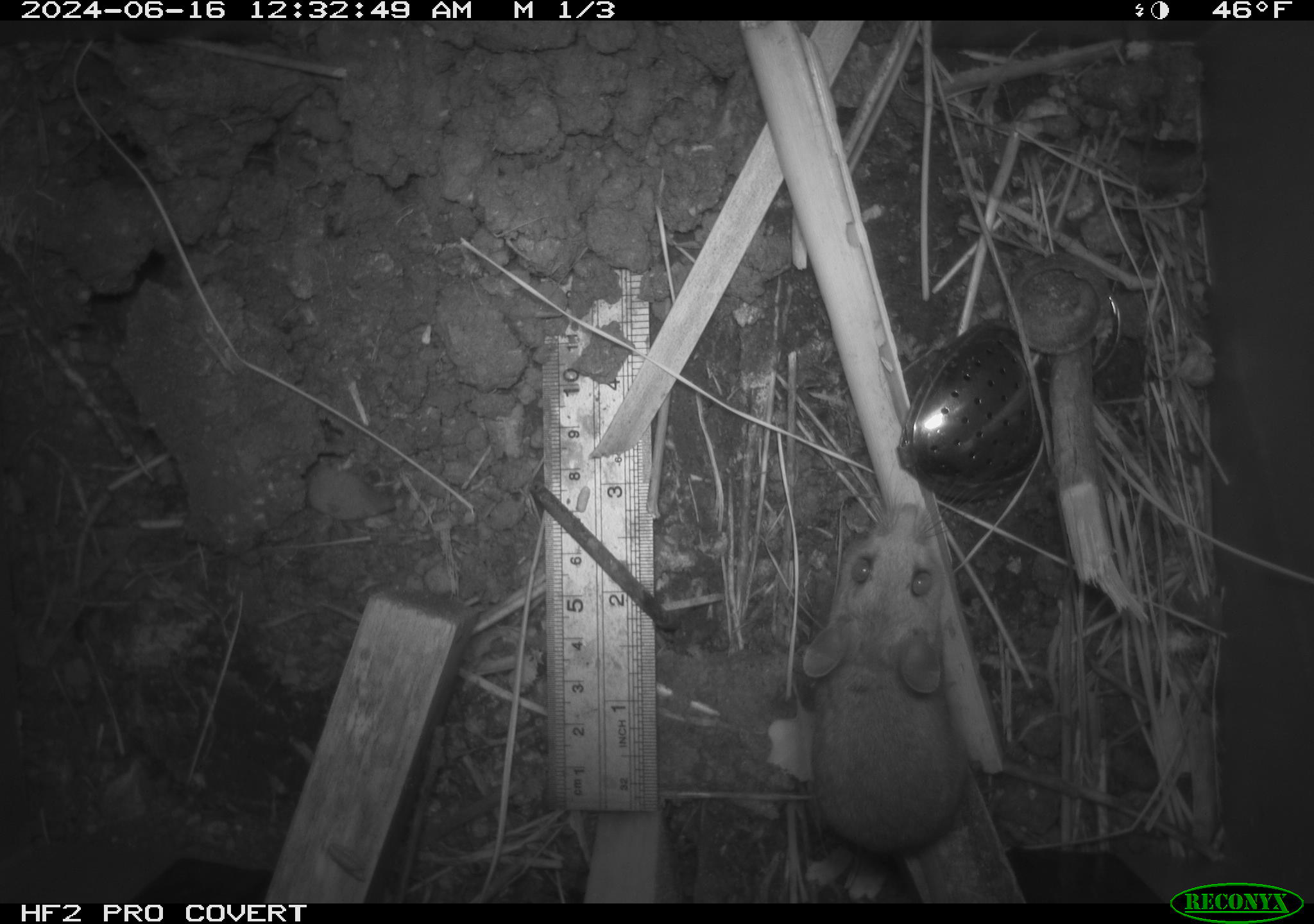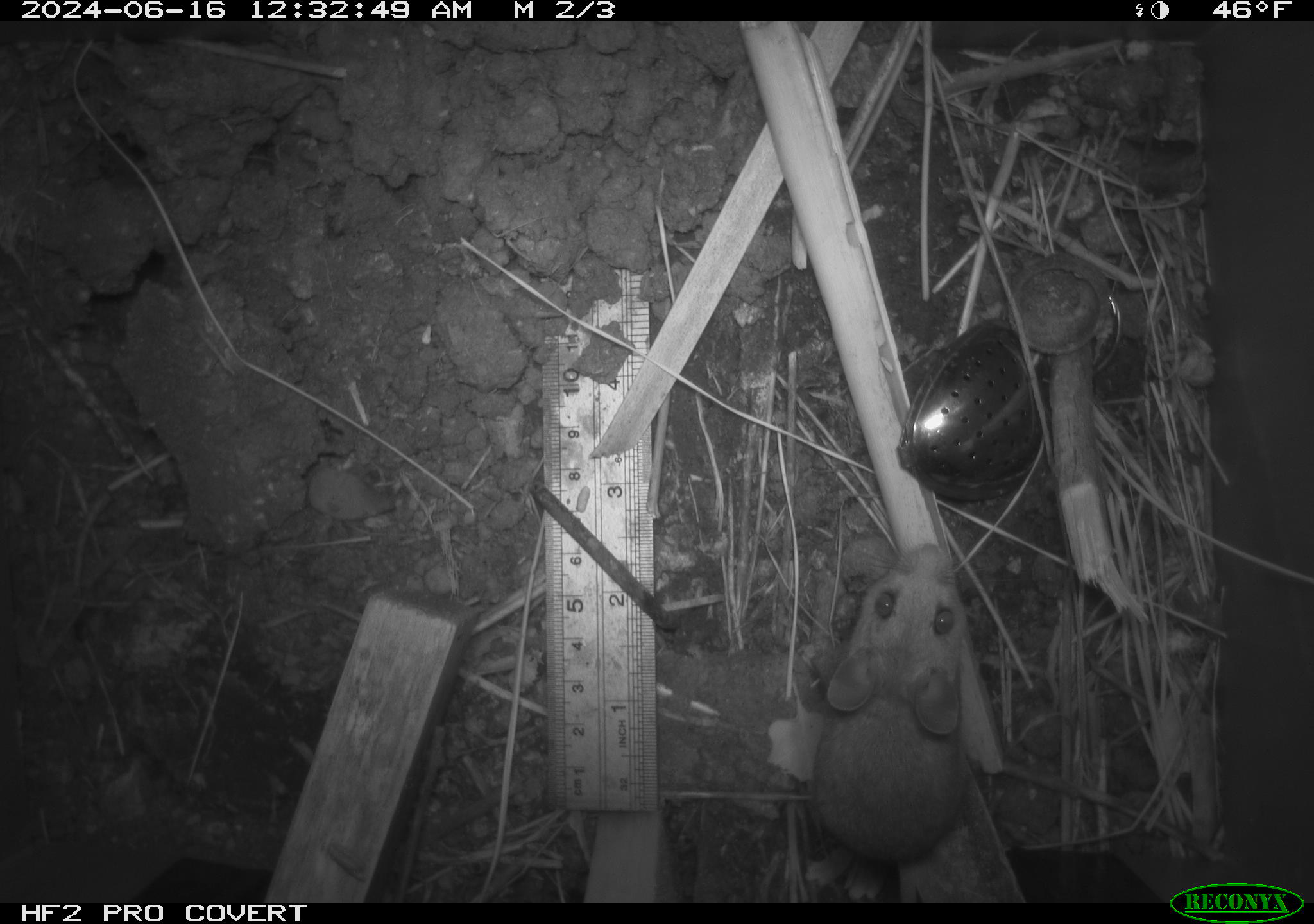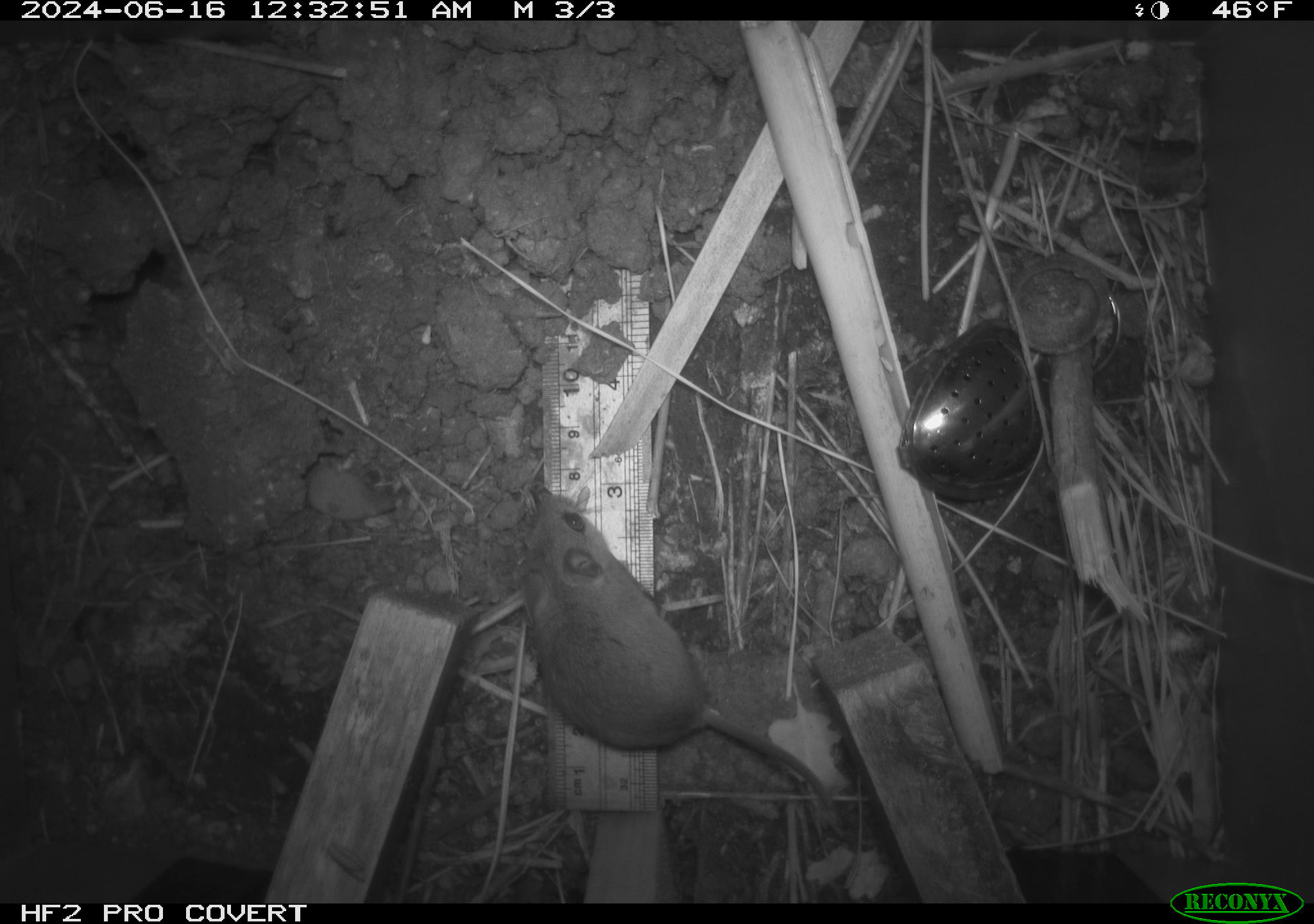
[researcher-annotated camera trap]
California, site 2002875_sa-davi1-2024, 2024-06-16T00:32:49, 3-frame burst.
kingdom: Animalia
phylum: Chordata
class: Mammalia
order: Rodentia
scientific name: Rodentia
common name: mouse species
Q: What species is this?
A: Mouse species (Rodentia).